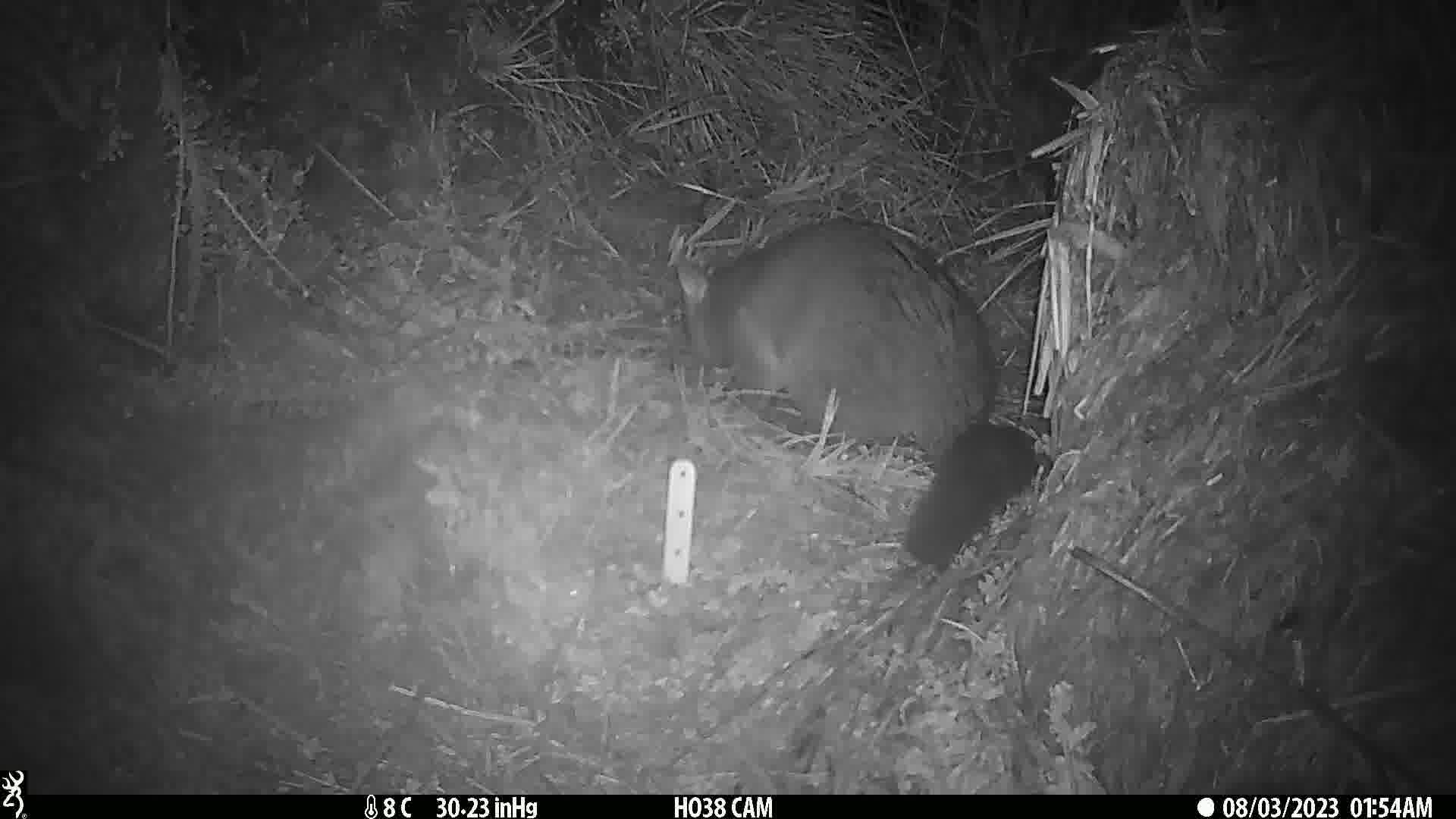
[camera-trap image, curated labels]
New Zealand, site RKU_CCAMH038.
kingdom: Animalia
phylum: Chordata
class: Mammalia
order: Diprotodontia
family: Phalangeridae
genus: Trichosurus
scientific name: Trichosurus vulpecula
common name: common brushtail possum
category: possum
Possum (common brushtail possum) (Trichosurus vulpecula).